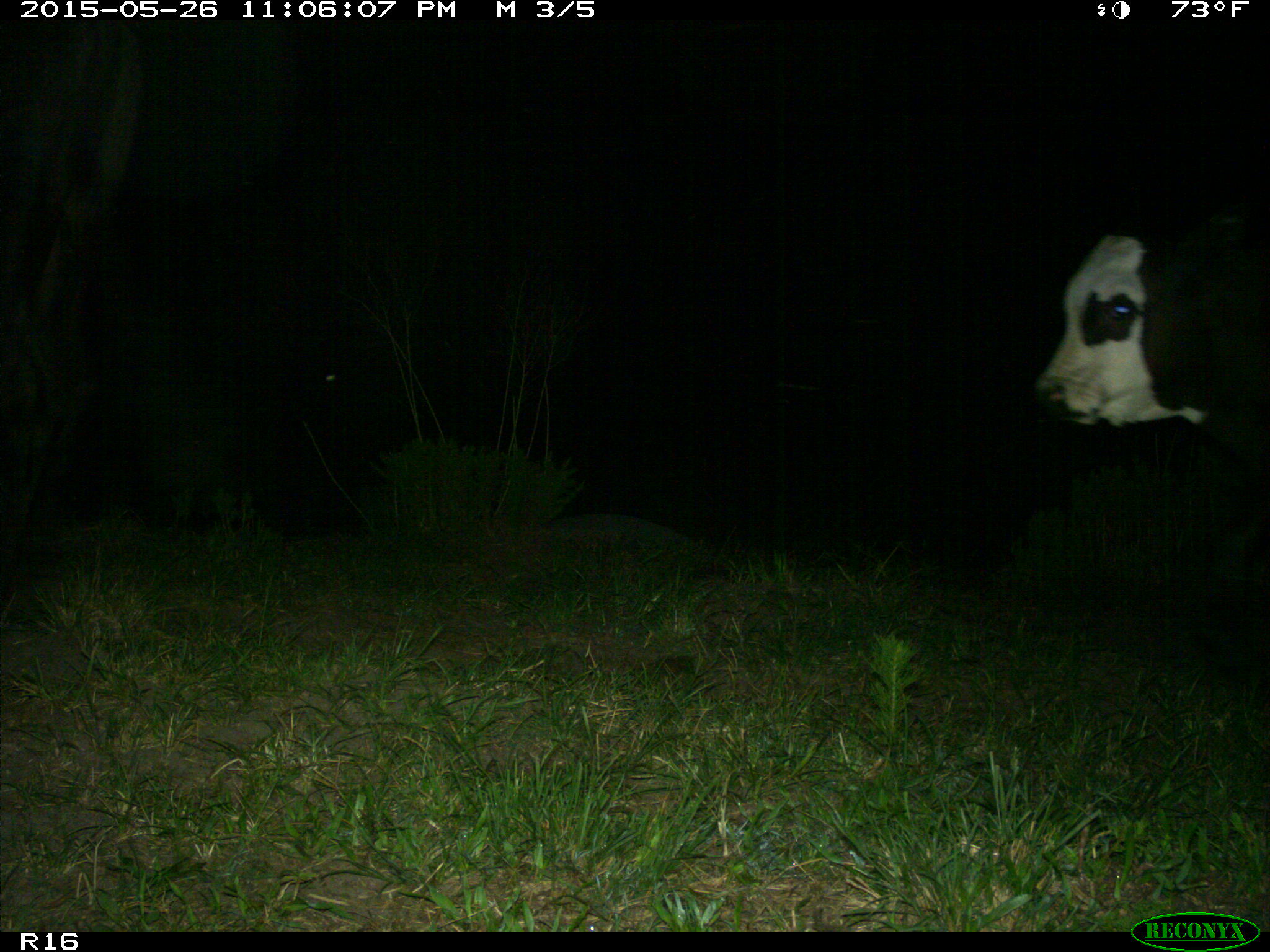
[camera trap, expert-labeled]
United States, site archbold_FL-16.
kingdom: Animalia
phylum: Chordata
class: Mammalia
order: Artiodactyla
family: Bovidae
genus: Bos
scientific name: Bos taurus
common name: domestic cow